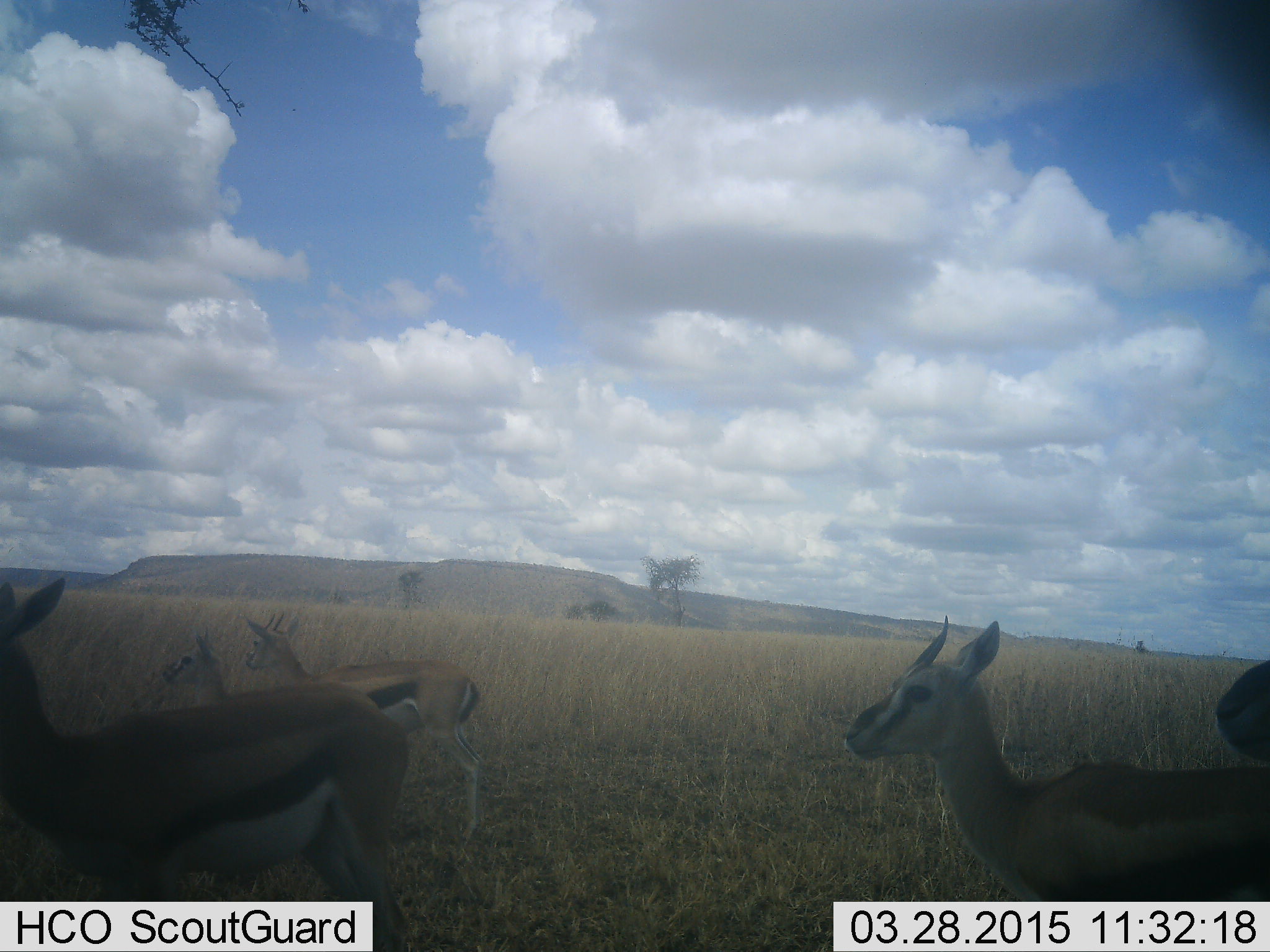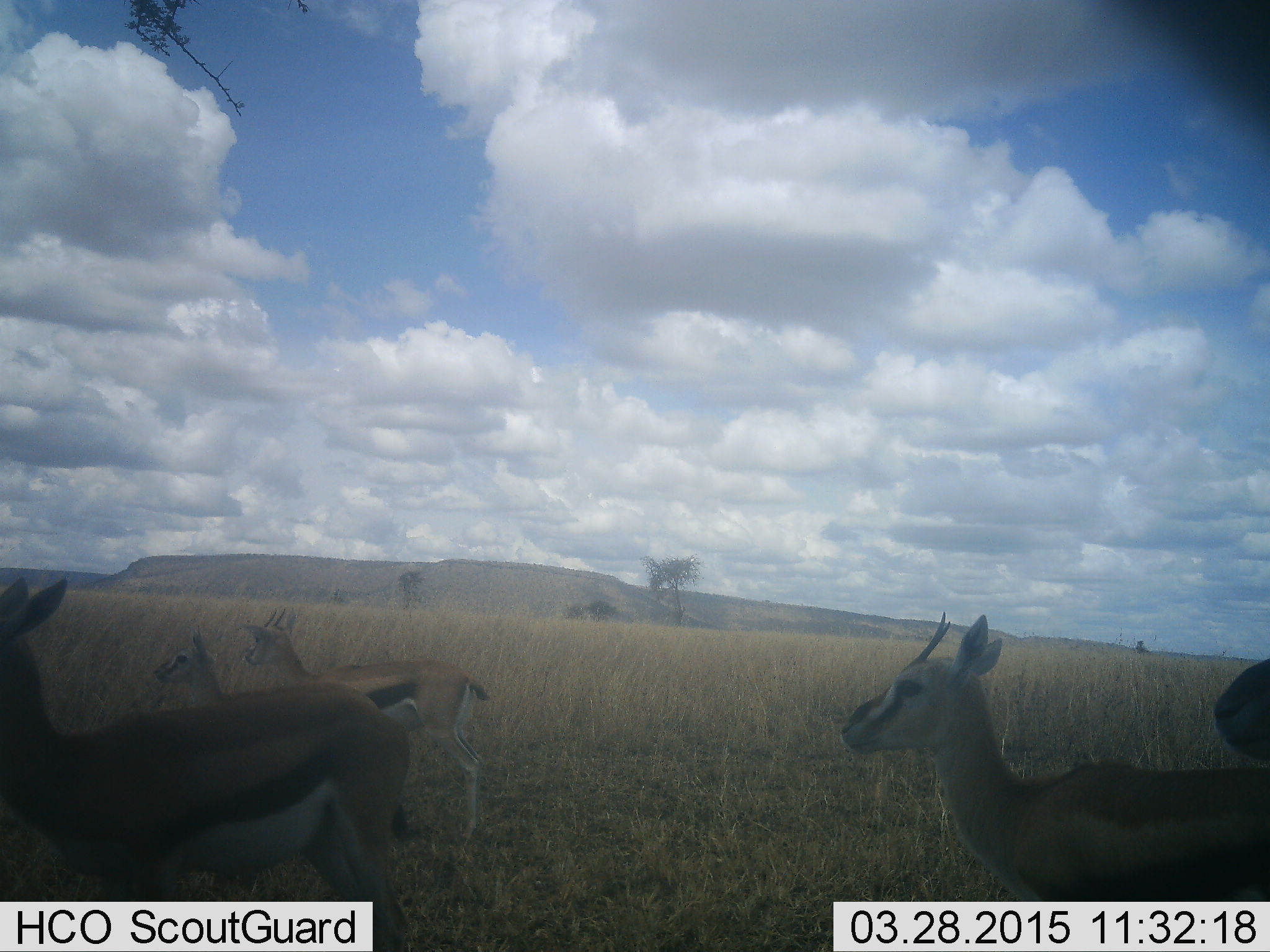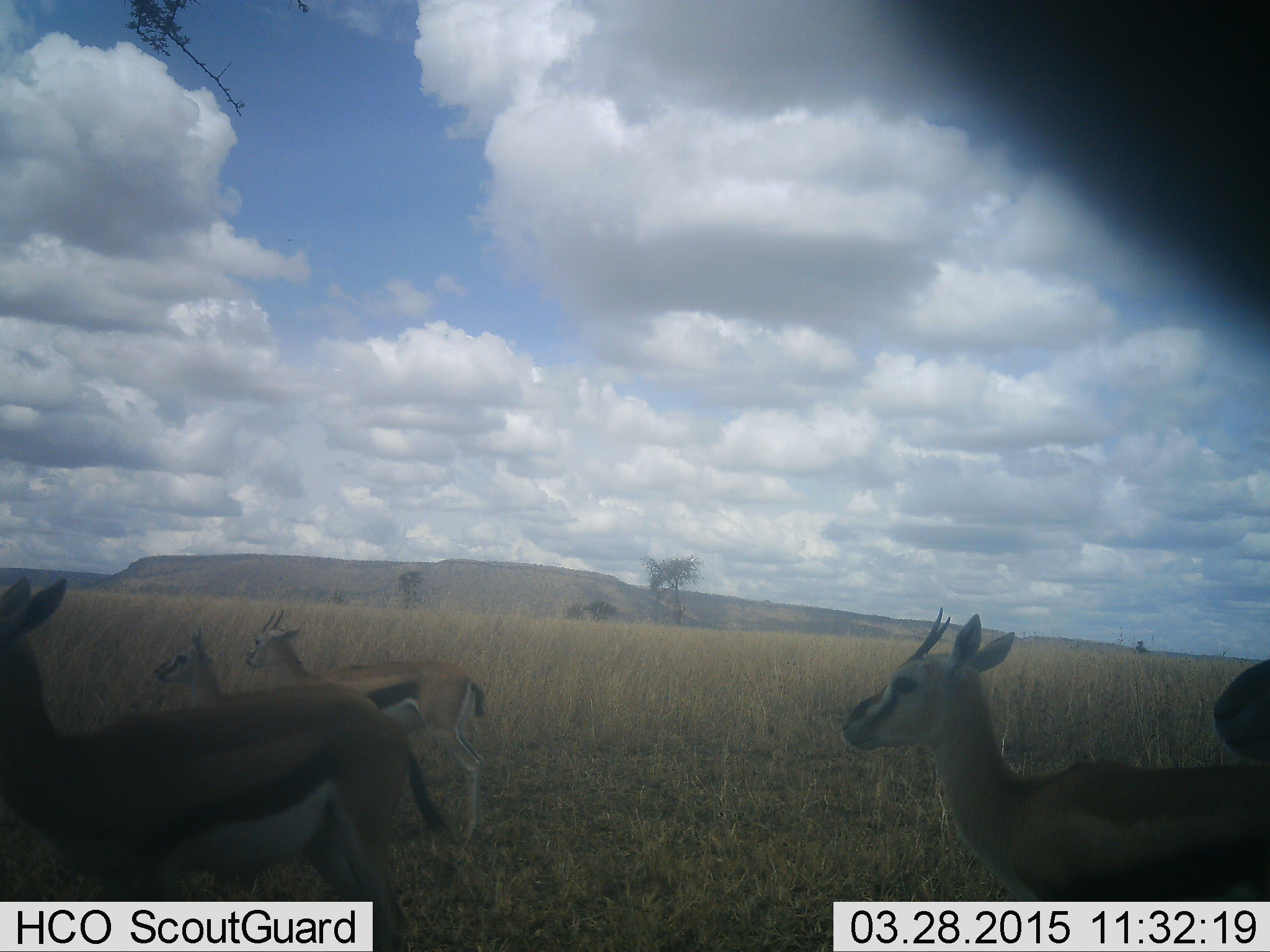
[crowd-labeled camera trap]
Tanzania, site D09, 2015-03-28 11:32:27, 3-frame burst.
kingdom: Animalia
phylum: Chordata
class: Mammalia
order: Artiodactyla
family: Bovidae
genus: Eudorcas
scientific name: Eudorcas thomsonii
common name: thomson's gazelle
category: gazellethomsons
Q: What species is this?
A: Gazellethomsons (thomson's gazelle) (Eudorcas thomsonii).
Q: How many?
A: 5.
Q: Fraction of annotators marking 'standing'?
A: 100%.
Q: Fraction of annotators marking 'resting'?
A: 10%.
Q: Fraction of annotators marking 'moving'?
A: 0%.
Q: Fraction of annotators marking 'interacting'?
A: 0%.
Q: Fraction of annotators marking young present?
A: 10%.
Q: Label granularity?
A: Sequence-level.